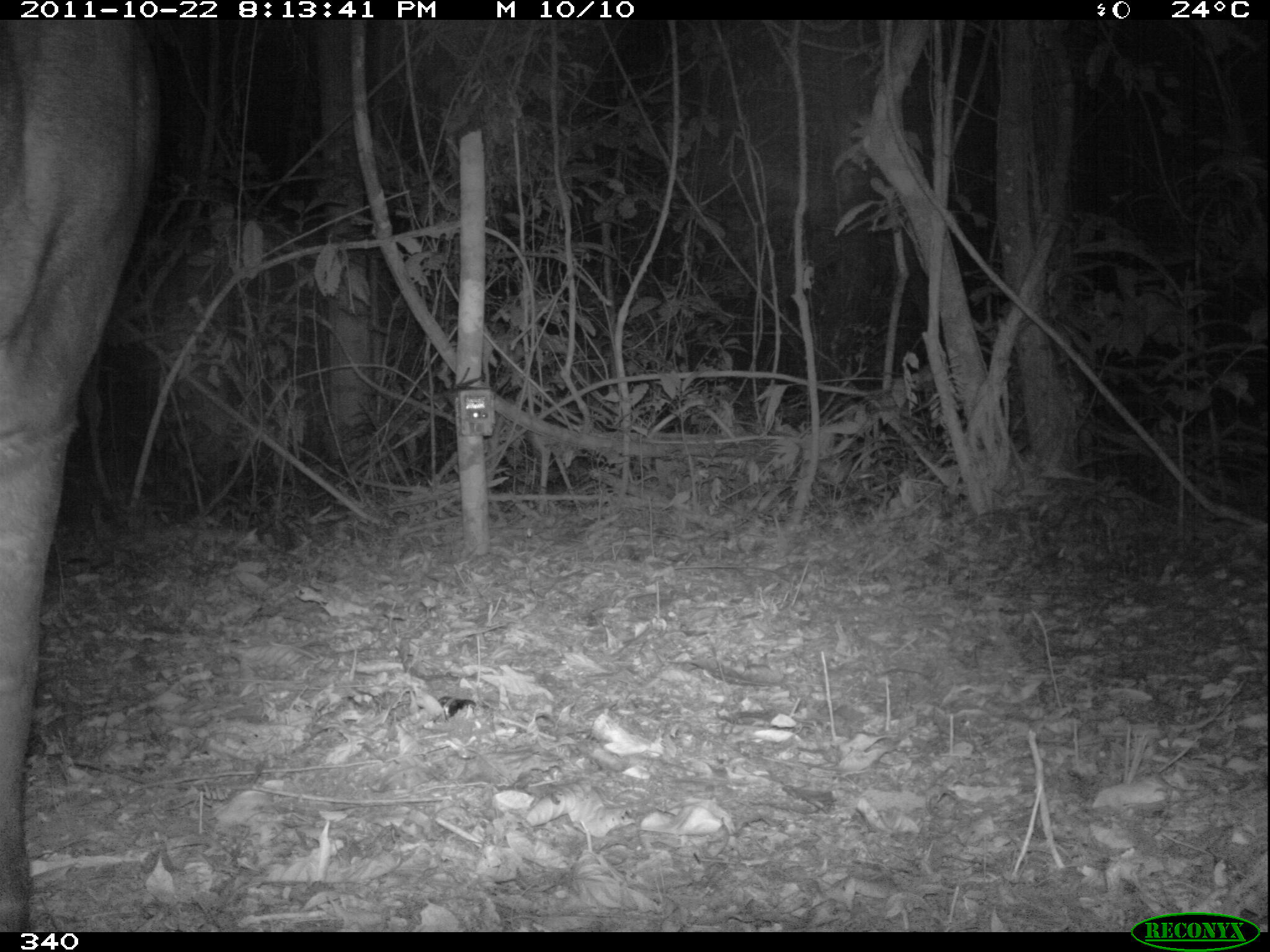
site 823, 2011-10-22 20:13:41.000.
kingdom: Animalia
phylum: Chordata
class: Mammalia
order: Perissodactyla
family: Tapiridae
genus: Tapirus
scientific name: Tapirus terrestris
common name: south american tapir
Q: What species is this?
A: Tapirus terrestris (south american tapir).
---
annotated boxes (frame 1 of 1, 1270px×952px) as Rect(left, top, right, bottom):
tapirus terrestris: Rect(0, 19, 163, 932)